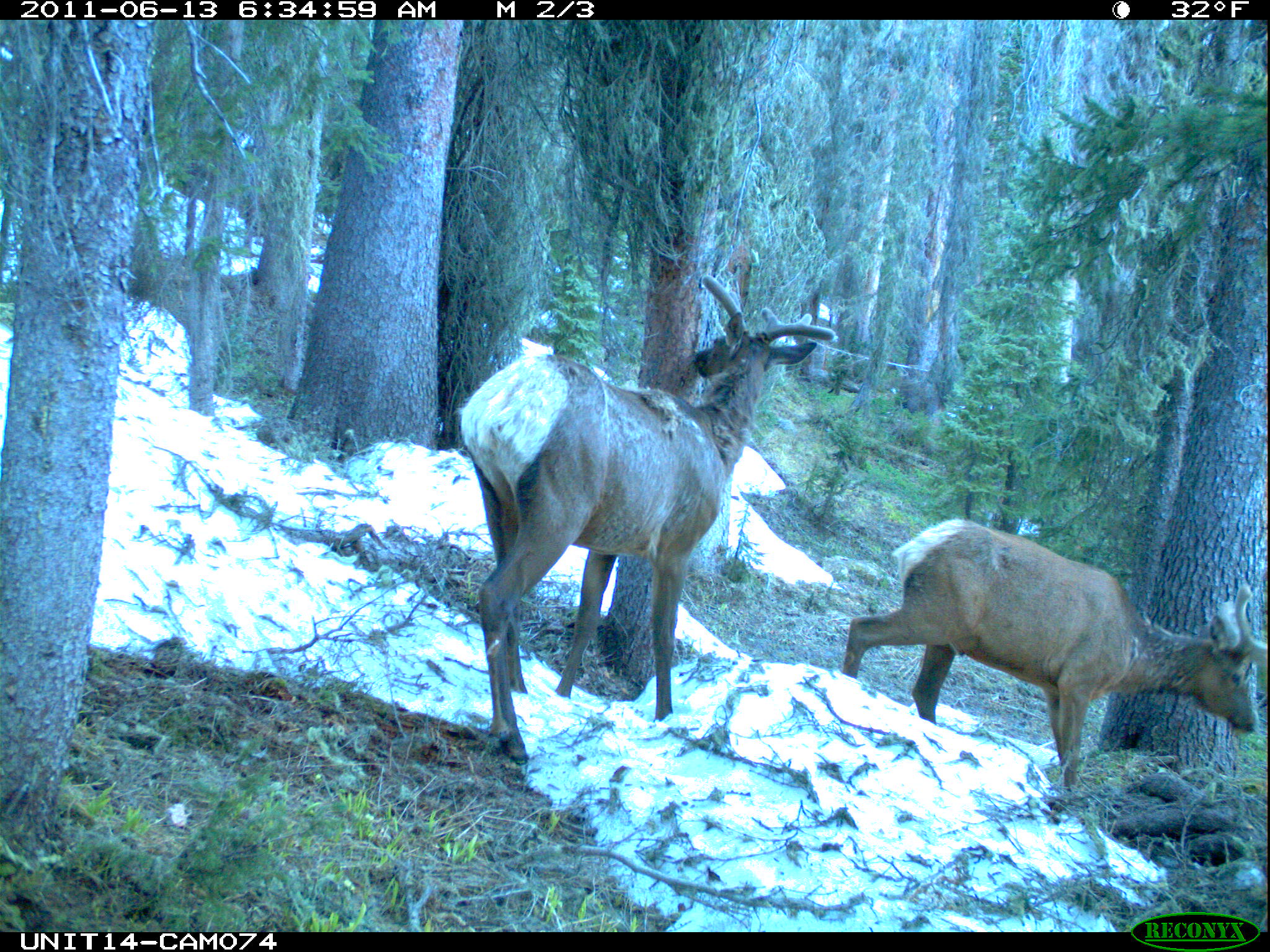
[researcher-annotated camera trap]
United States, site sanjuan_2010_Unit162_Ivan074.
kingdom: Animalia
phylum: Chordata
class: Mammalia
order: Artiodactyla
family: Cervidae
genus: Cervus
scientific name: Cervus elaphus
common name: red deer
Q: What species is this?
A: Cervus elaphus (red deer).